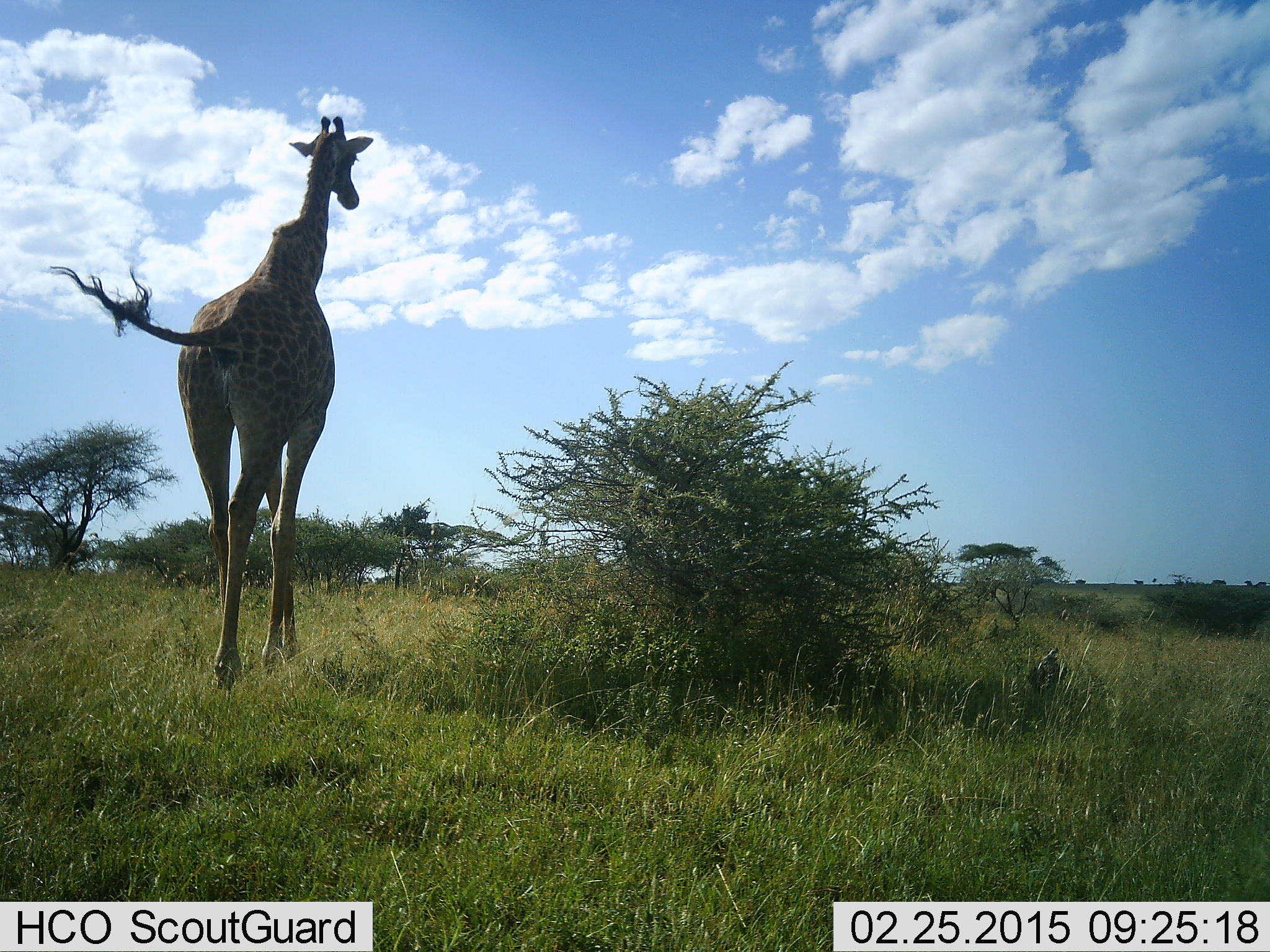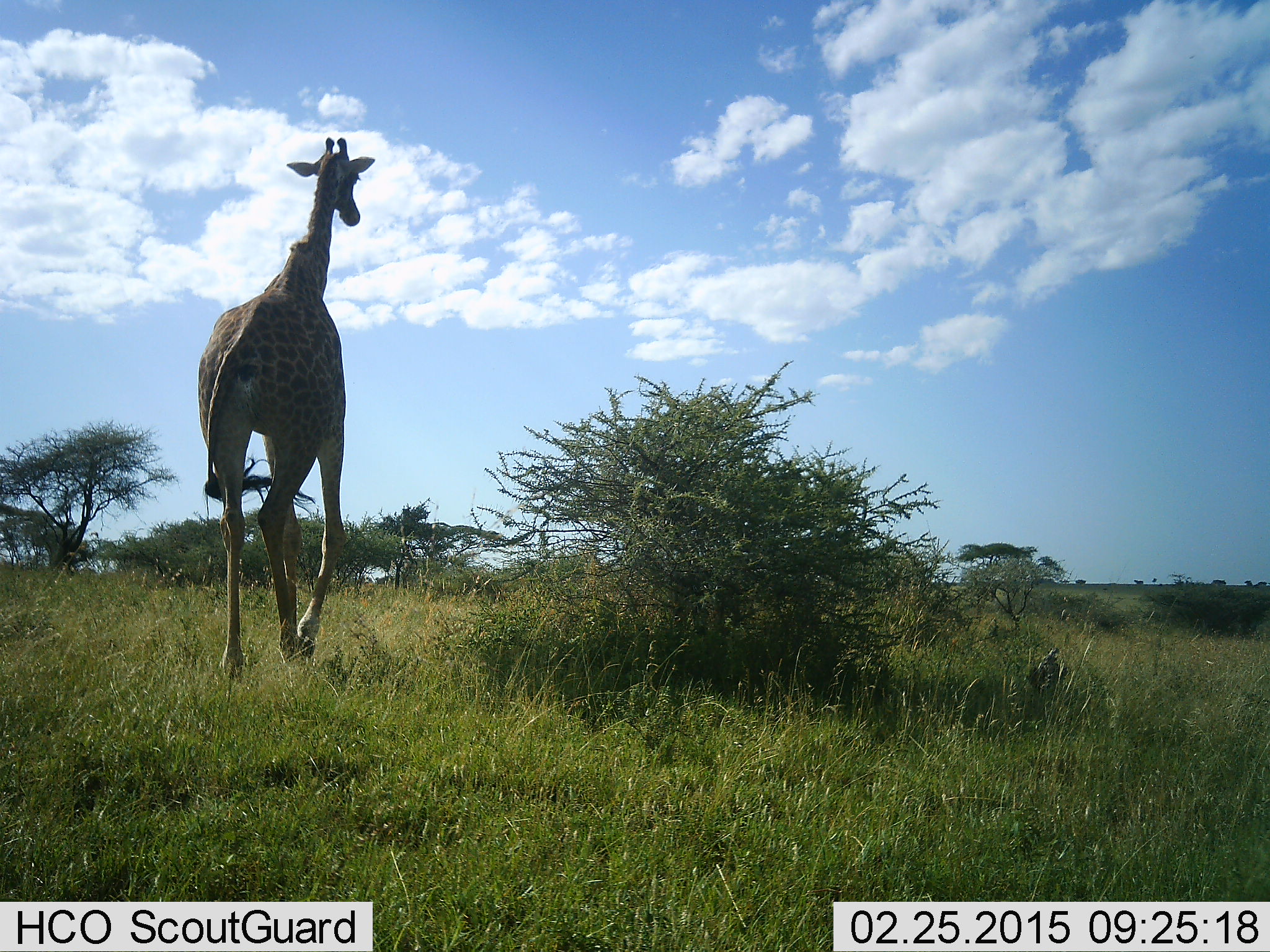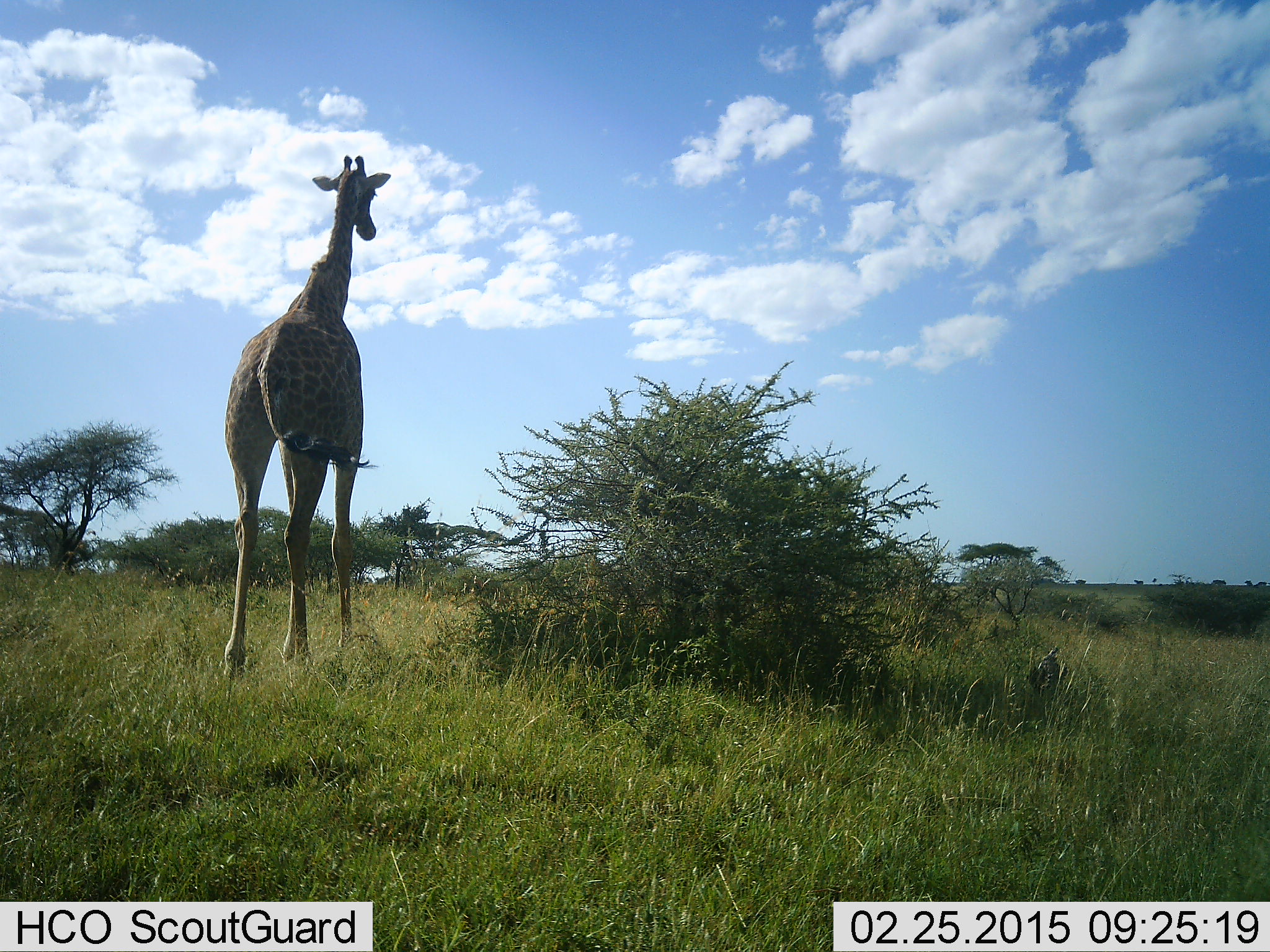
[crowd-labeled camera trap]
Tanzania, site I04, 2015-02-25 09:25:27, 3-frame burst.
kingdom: Animalia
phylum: Chordata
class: Mammalia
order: Artiodactyla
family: Giraffidae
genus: Giraffa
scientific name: Giraffa camelopardalis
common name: giraffe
Giraffe (Giraffa camelopardalis), count 1. Behavior (volunteer vote fractions): standing 0%, resting 0%, moving 100%, interacting 0%. Young present (vote fraction): 0%. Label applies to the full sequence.